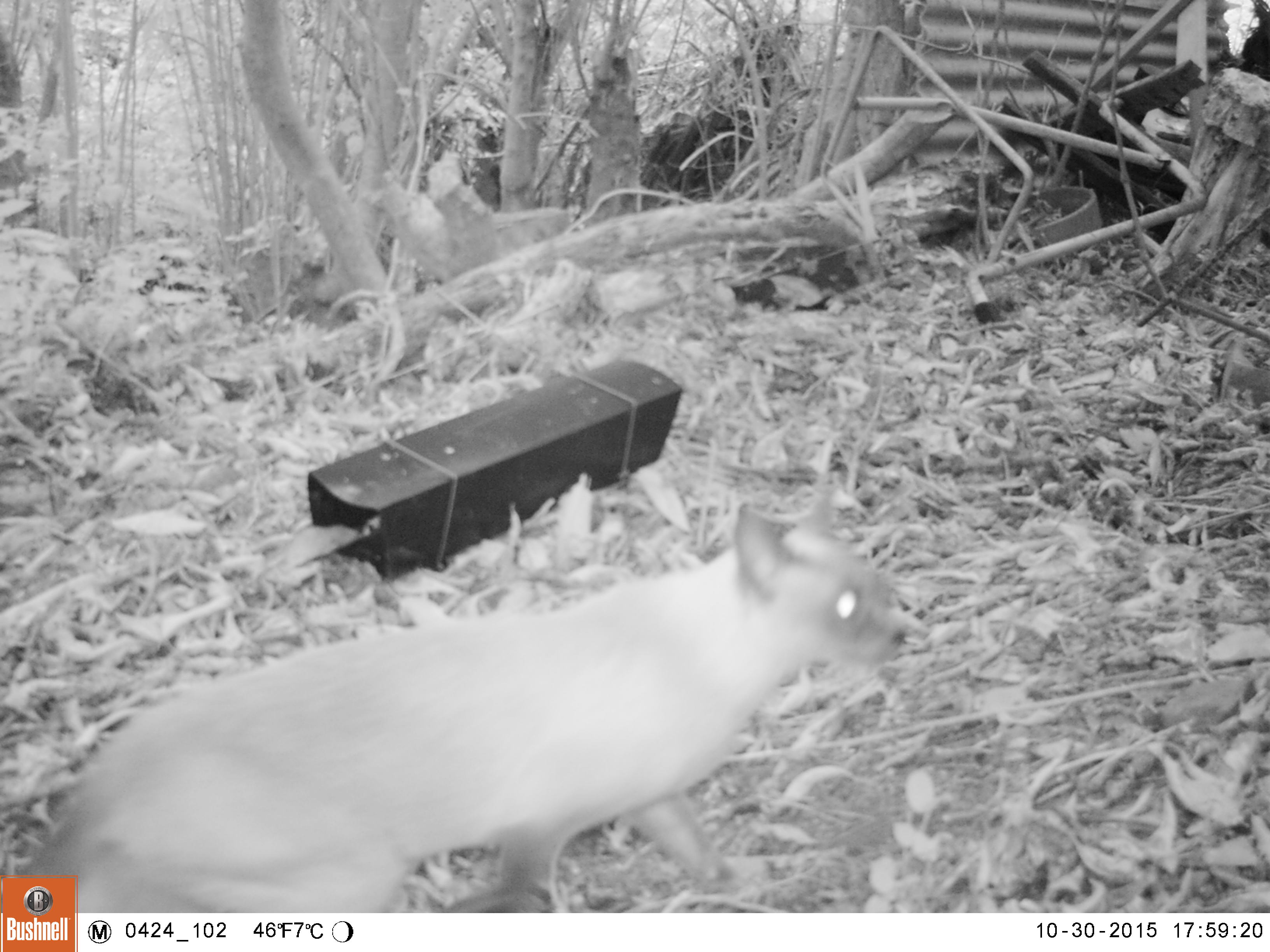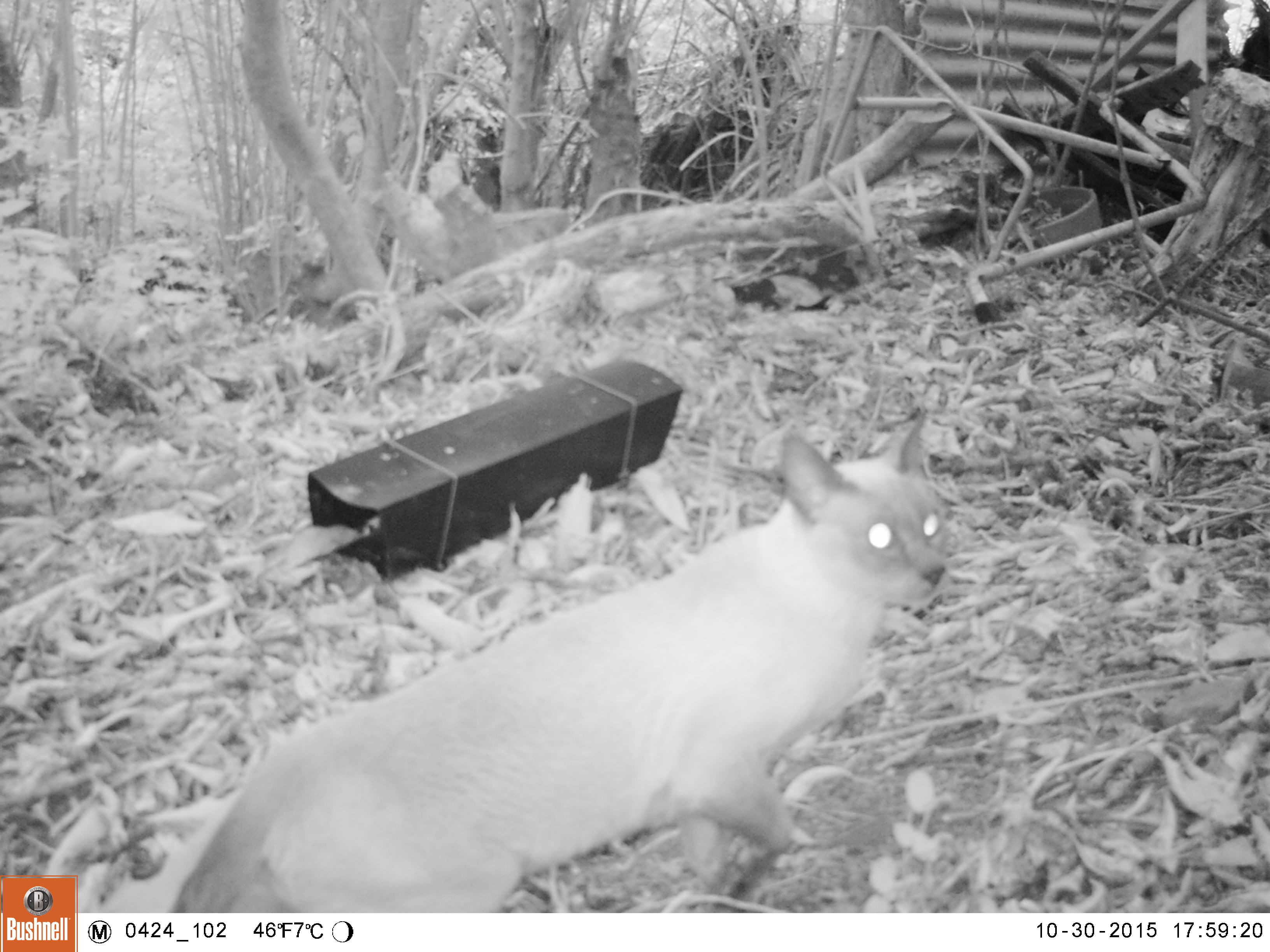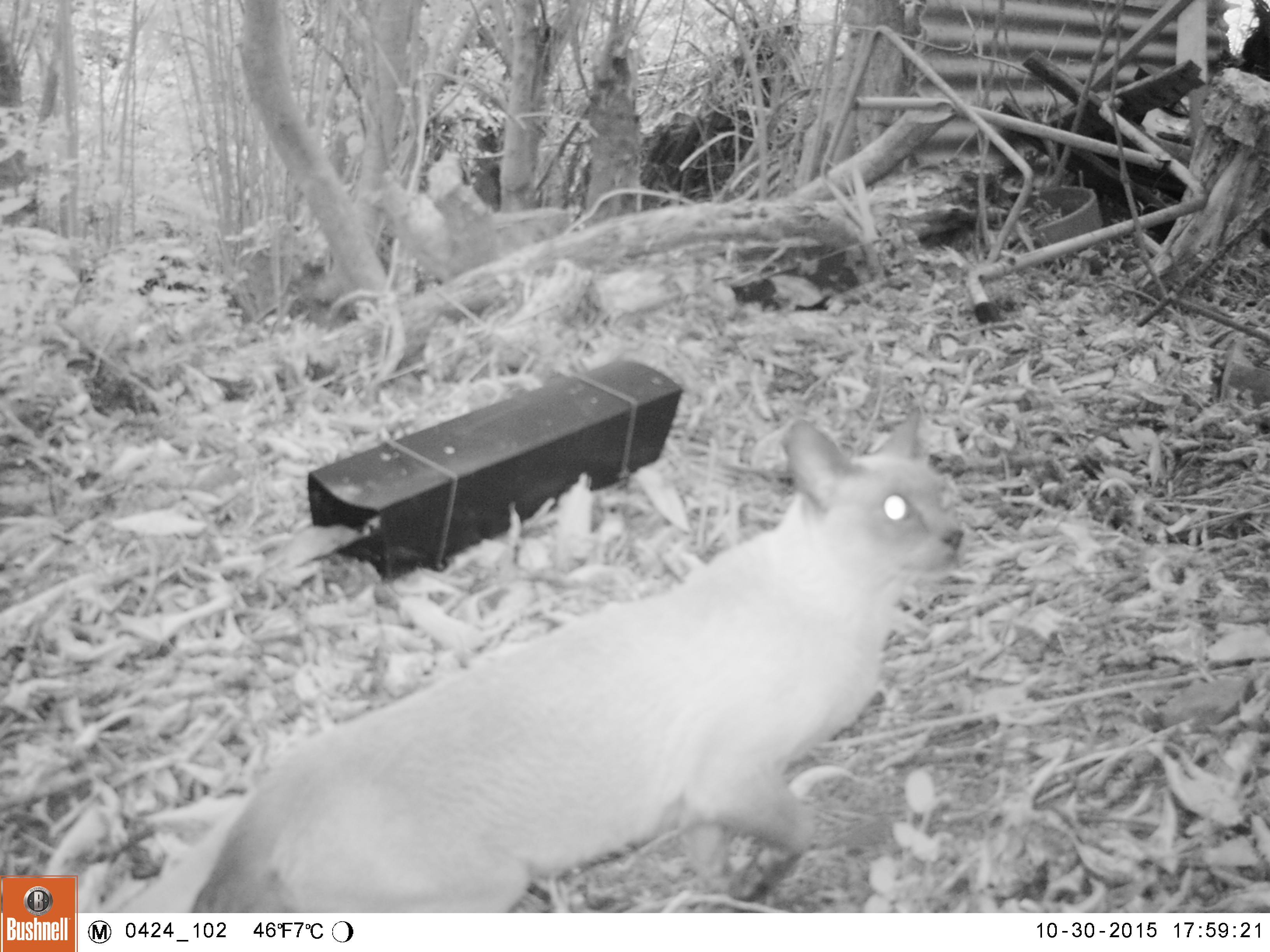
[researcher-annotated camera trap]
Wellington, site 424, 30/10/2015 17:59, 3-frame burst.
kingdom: Animalia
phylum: Chordata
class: Mammalia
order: Carnivora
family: Felidae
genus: Felis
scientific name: Felis catus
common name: cat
Cat (Felis catus).